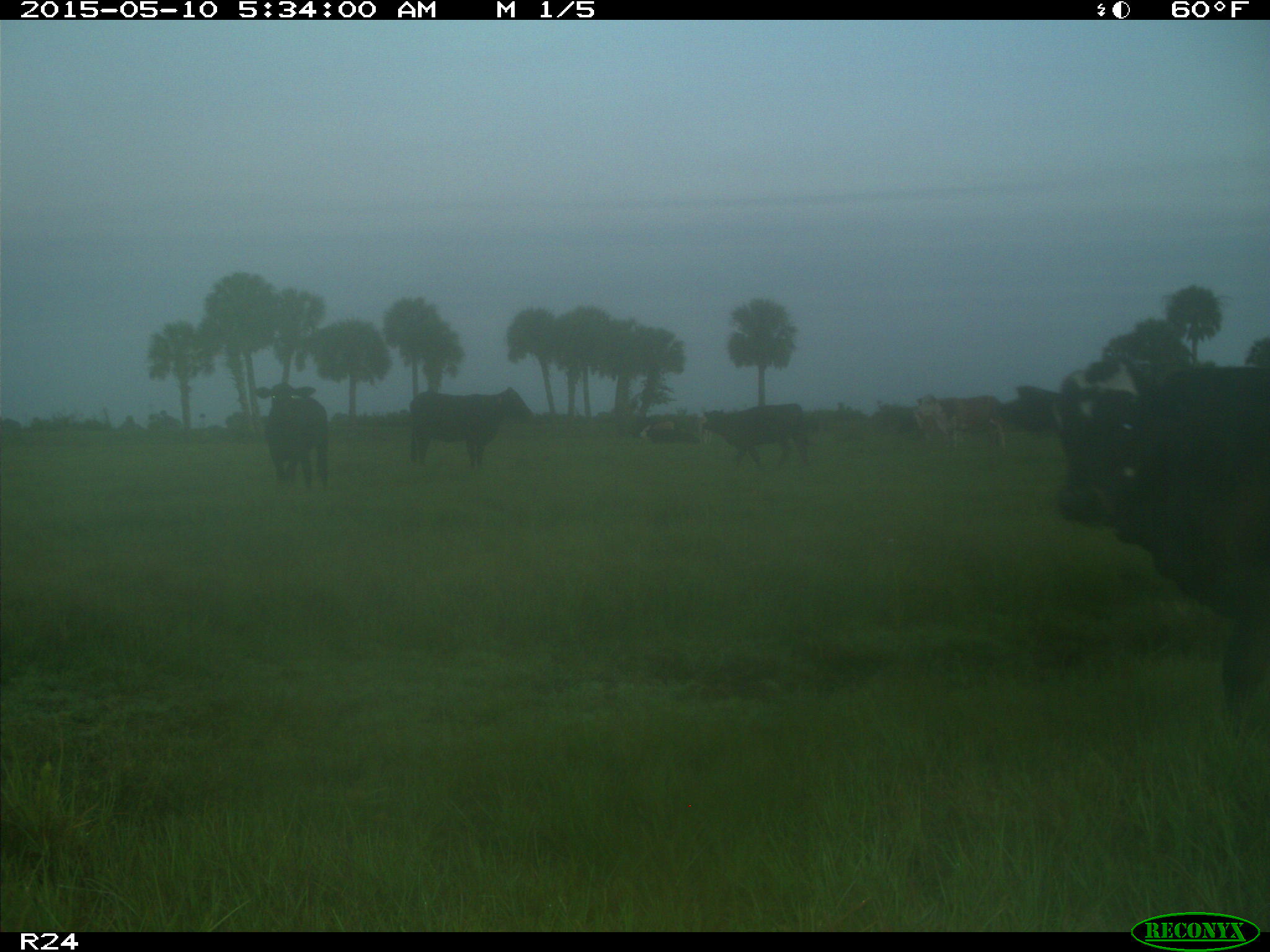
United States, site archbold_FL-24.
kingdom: Animalia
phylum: Chordata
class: Mammalia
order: Artiodactyla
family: Bovidae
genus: Bos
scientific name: Bos taurus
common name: domestic cow